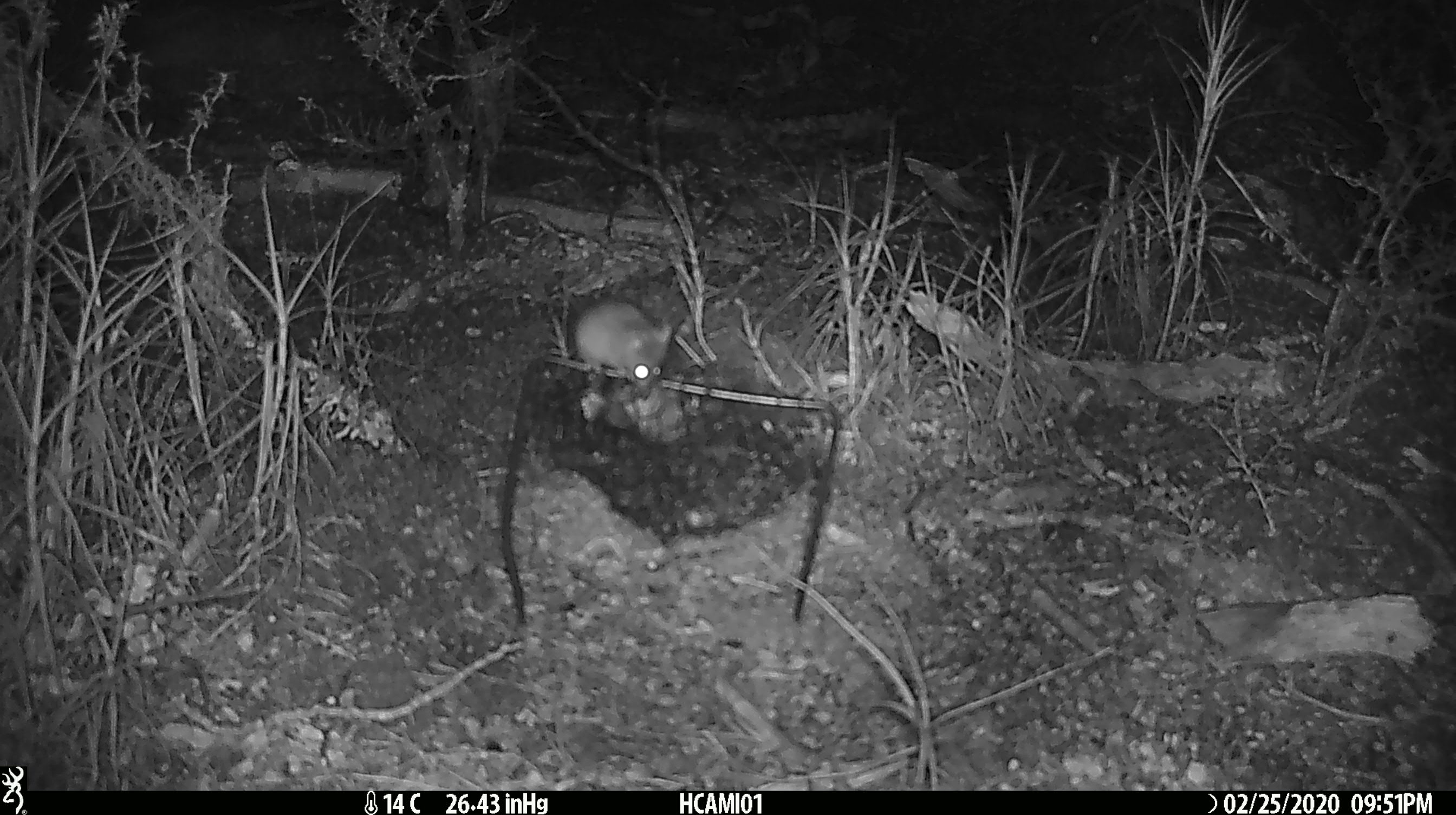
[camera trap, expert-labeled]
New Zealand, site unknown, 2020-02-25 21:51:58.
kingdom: Animalia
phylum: Chordata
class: Mammalia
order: Rodentia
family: Muridae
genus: Mus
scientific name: Mus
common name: mouse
Mouse (Mus).